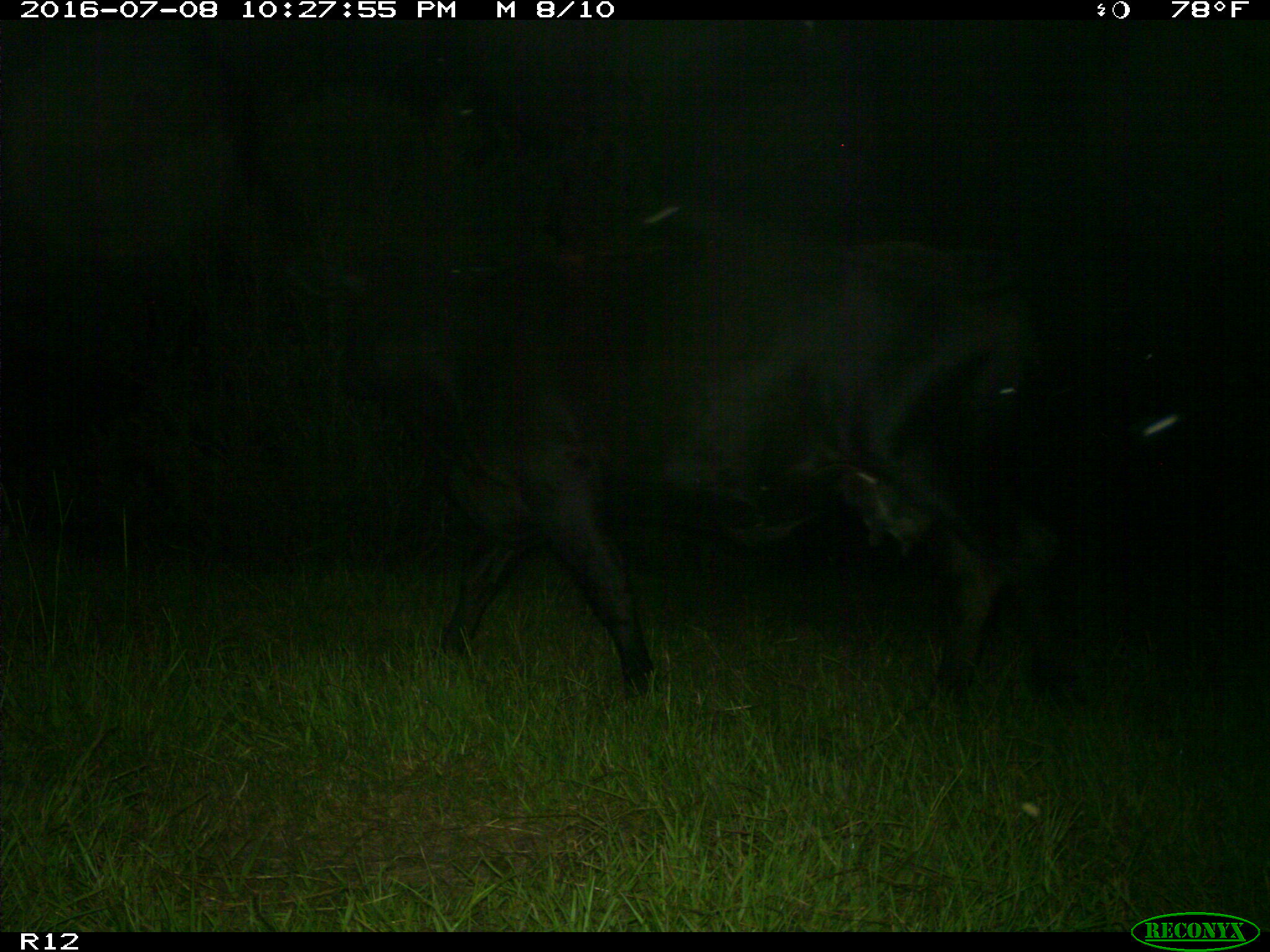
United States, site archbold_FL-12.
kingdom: Animalia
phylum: Chordata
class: Mammalia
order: Artiodactyla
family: Bovidae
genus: Bos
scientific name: Bos taurus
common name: domestic cow